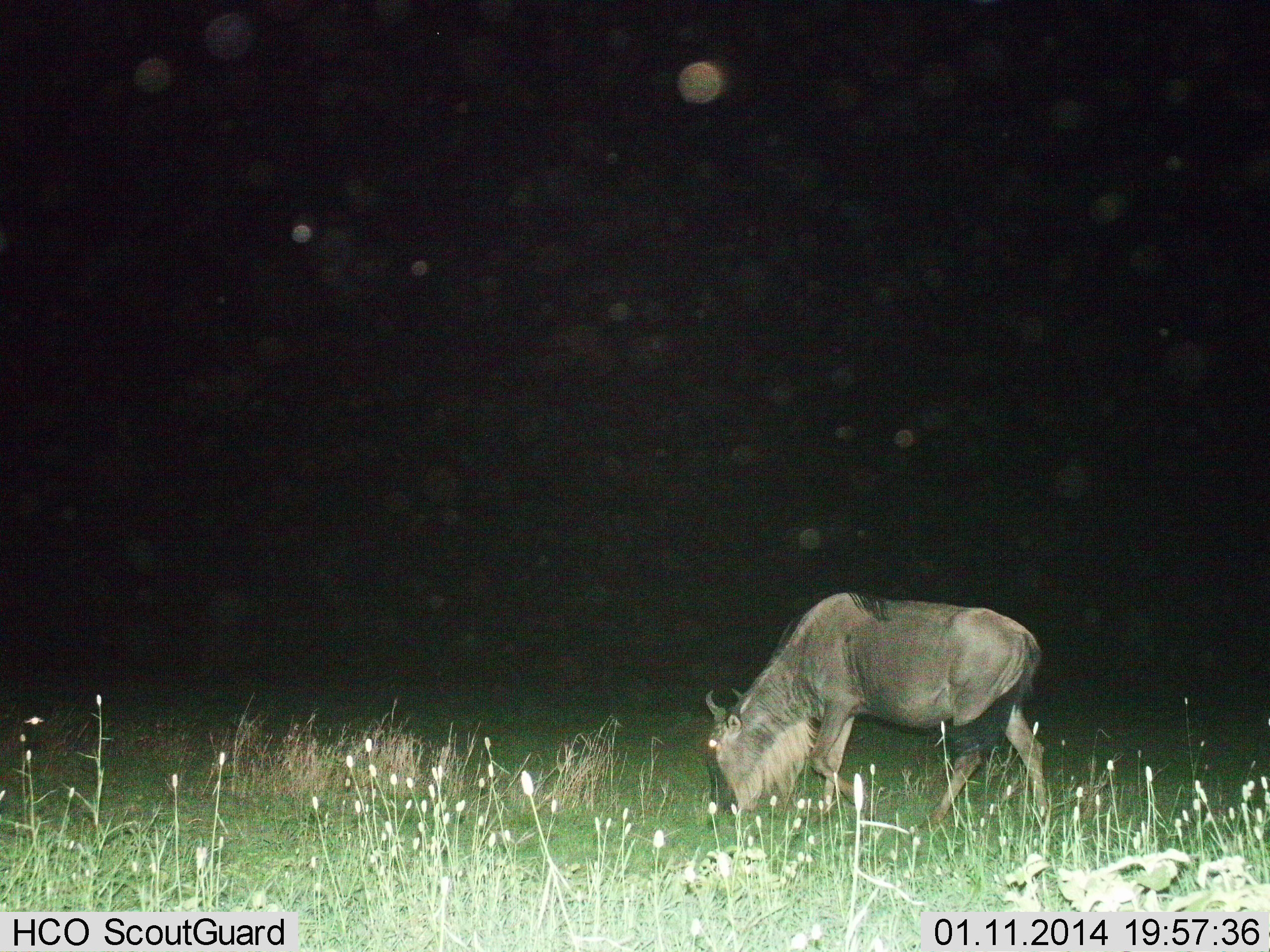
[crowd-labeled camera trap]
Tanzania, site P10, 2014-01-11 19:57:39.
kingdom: Animalia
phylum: Chordata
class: Mammalia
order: Artiodactyla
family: Bovidae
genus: Connochaetes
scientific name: Connochaetes taurinus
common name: blue wildebeest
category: wildebeest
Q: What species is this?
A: Wildebeest (blue wildebeest) (Connochaetes taurinus).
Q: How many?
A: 1.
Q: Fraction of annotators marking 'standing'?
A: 0%.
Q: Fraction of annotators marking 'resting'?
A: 0%.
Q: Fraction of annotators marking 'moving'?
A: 0%.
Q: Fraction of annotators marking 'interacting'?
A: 0%.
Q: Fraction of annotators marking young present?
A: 0%.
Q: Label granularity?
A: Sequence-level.